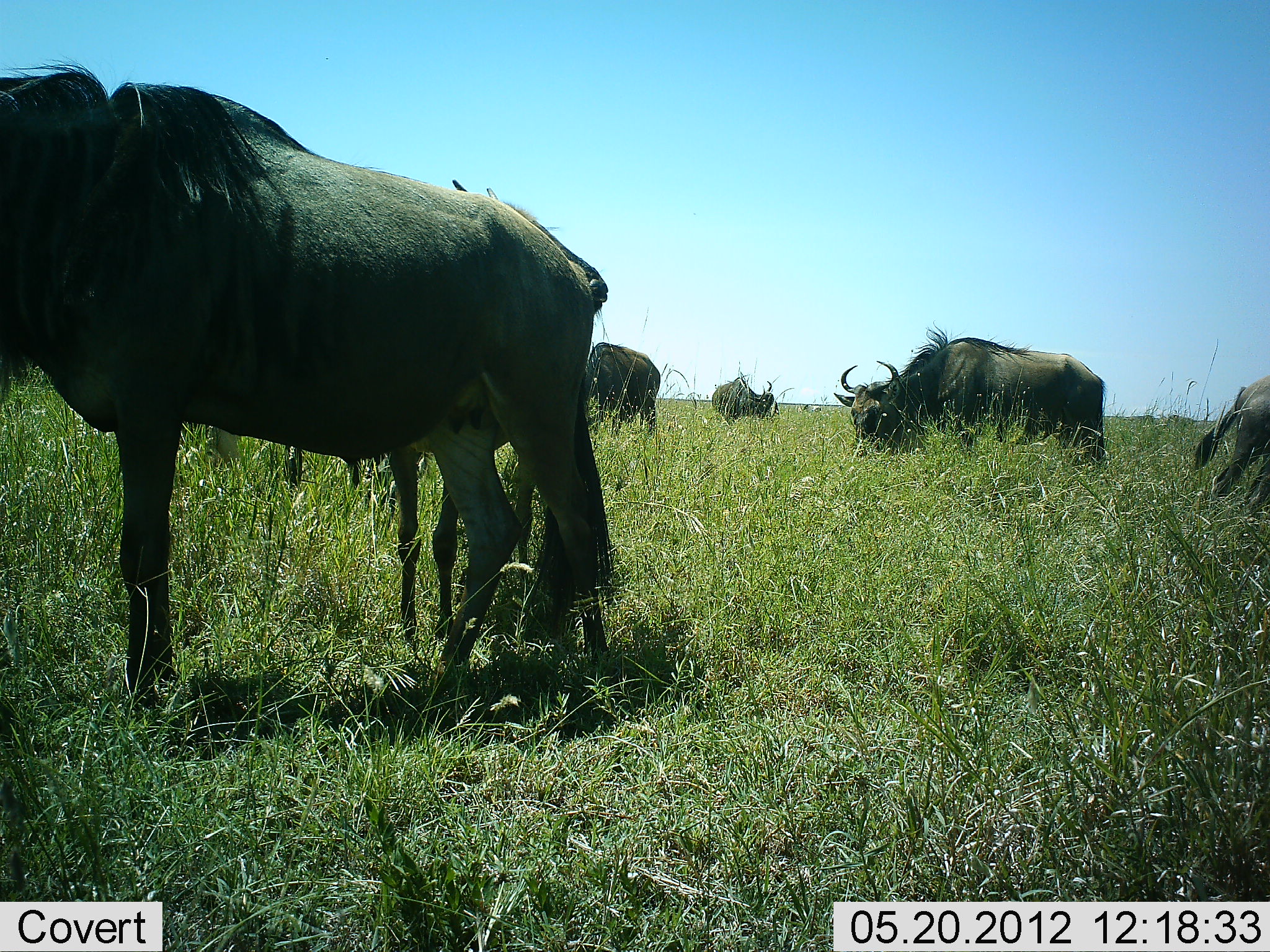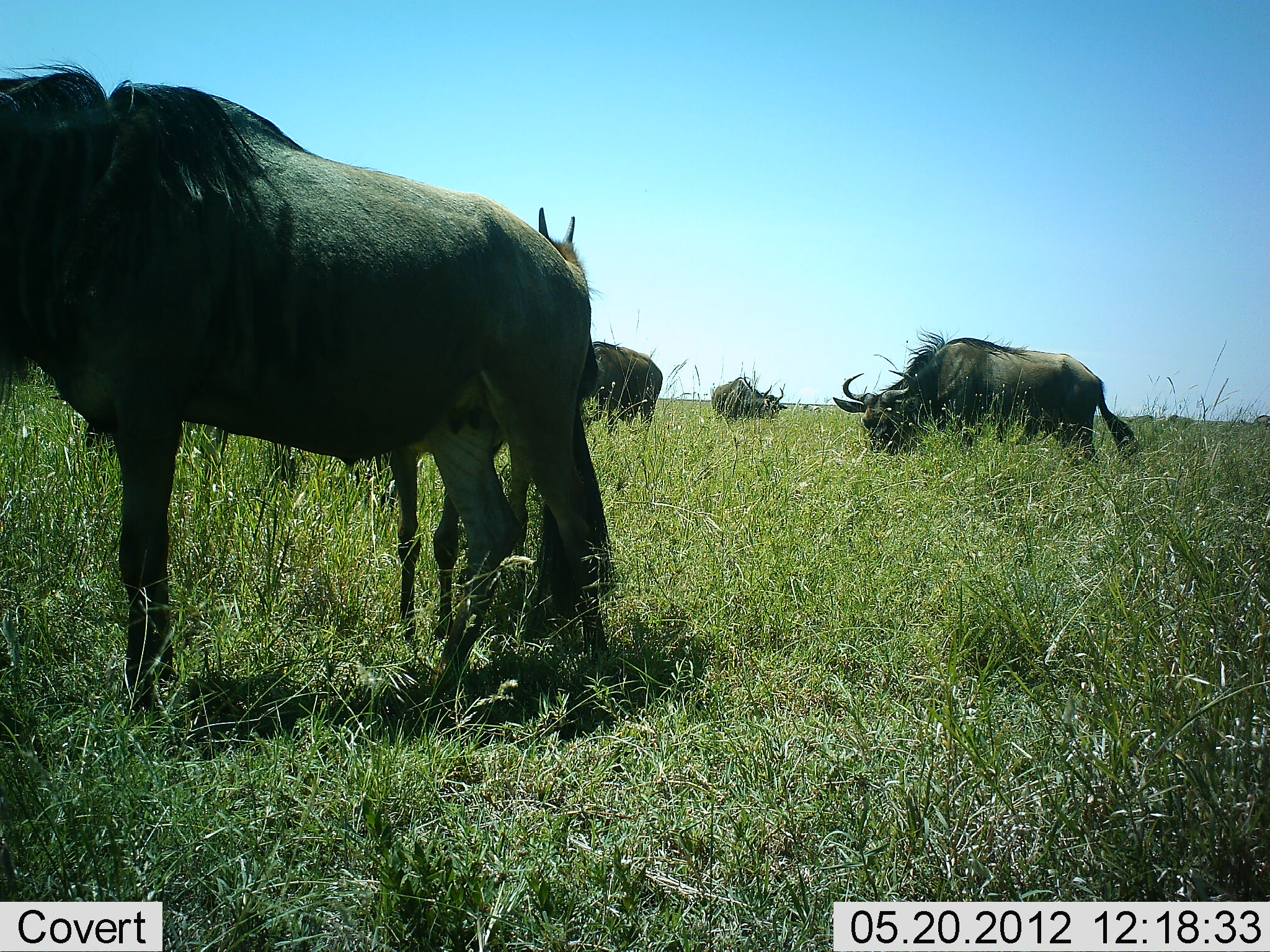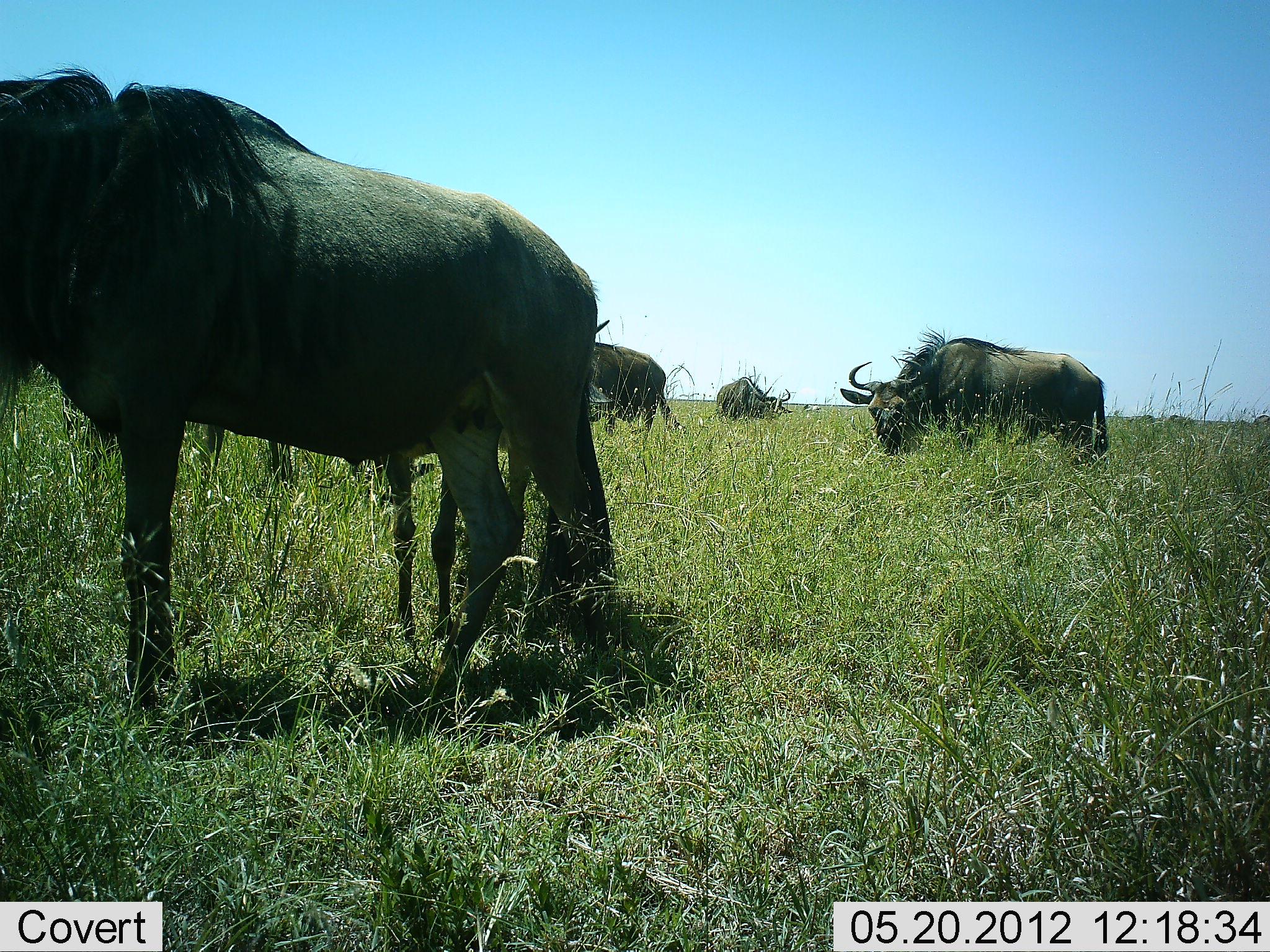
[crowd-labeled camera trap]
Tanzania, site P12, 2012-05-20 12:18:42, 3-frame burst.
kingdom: Animalia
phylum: Chordata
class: Mammalia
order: Artiodactyla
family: Bovidae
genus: Connochaetes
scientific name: Connochaetes taurinus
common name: blue wildebeest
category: wildebeest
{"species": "wildebeest (blue wildebeest) (Connochaetes taurinus)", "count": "6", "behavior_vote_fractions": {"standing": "80%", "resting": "0%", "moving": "10%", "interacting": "0%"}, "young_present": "40%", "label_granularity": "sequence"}